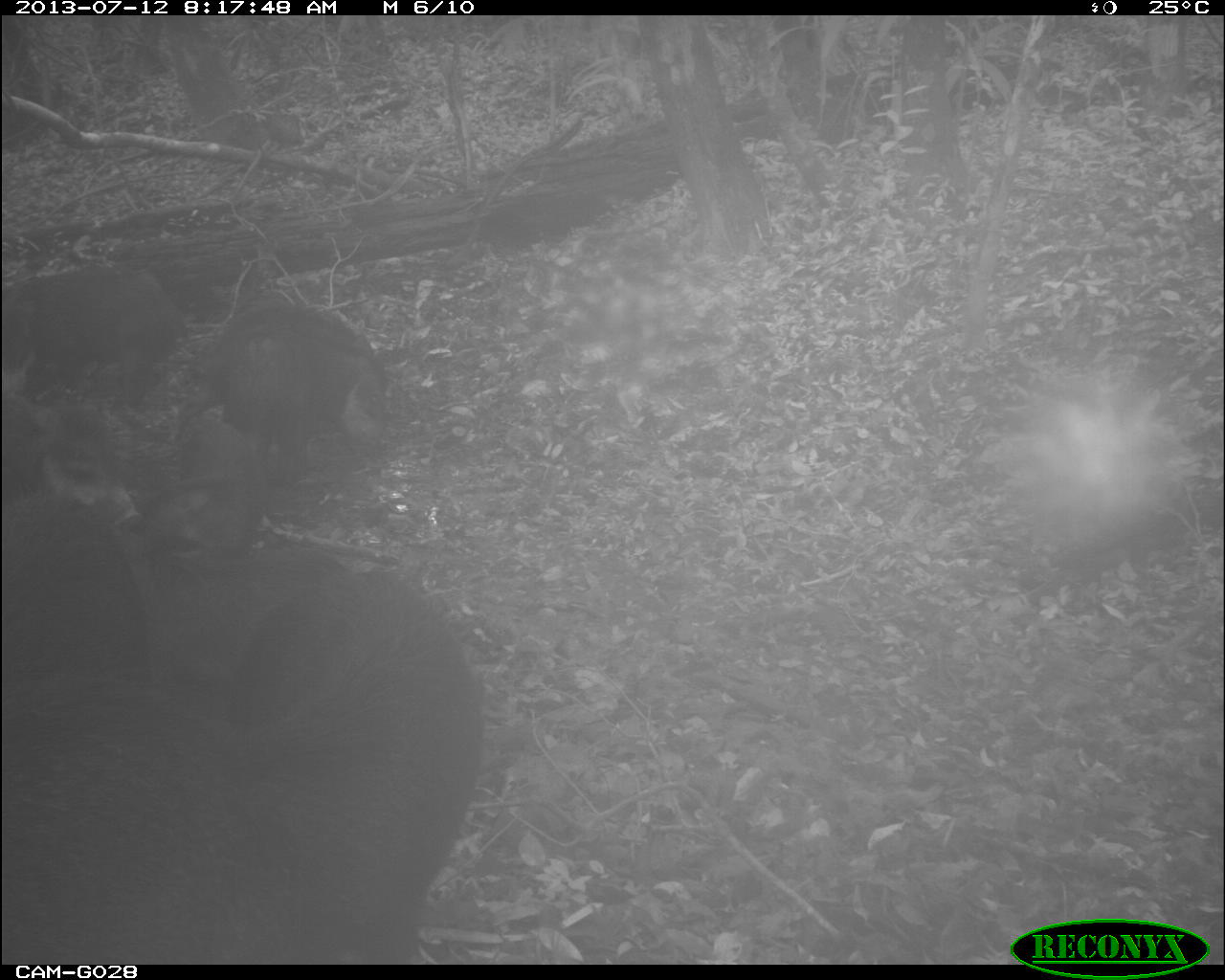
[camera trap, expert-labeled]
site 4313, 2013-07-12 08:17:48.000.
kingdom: Animalia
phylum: Chordata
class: Mammalia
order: Artiodactyla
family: Tayassuidae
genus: Tayassu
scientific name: Tayassu pecari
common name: white-lipped peccary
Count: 25.